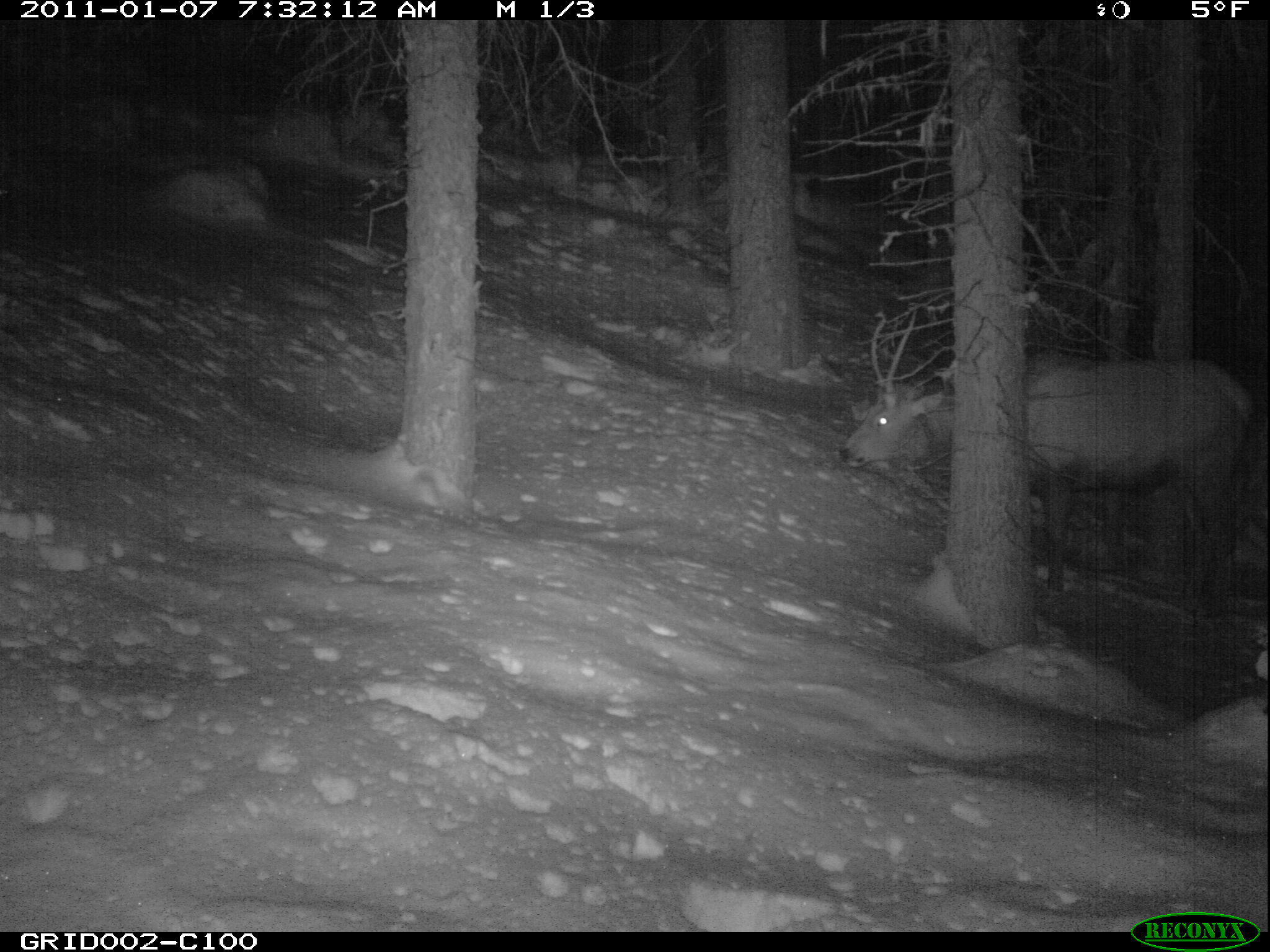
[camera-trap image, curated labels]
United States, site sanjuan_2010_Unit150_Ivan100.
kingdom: Animalia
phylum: Chordata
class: Mammalia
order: Artiodactyla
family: Cervidae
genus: Cervus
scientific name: Cervus elaphus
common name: red deer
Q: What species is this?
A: Cervus elaphus (red deer).